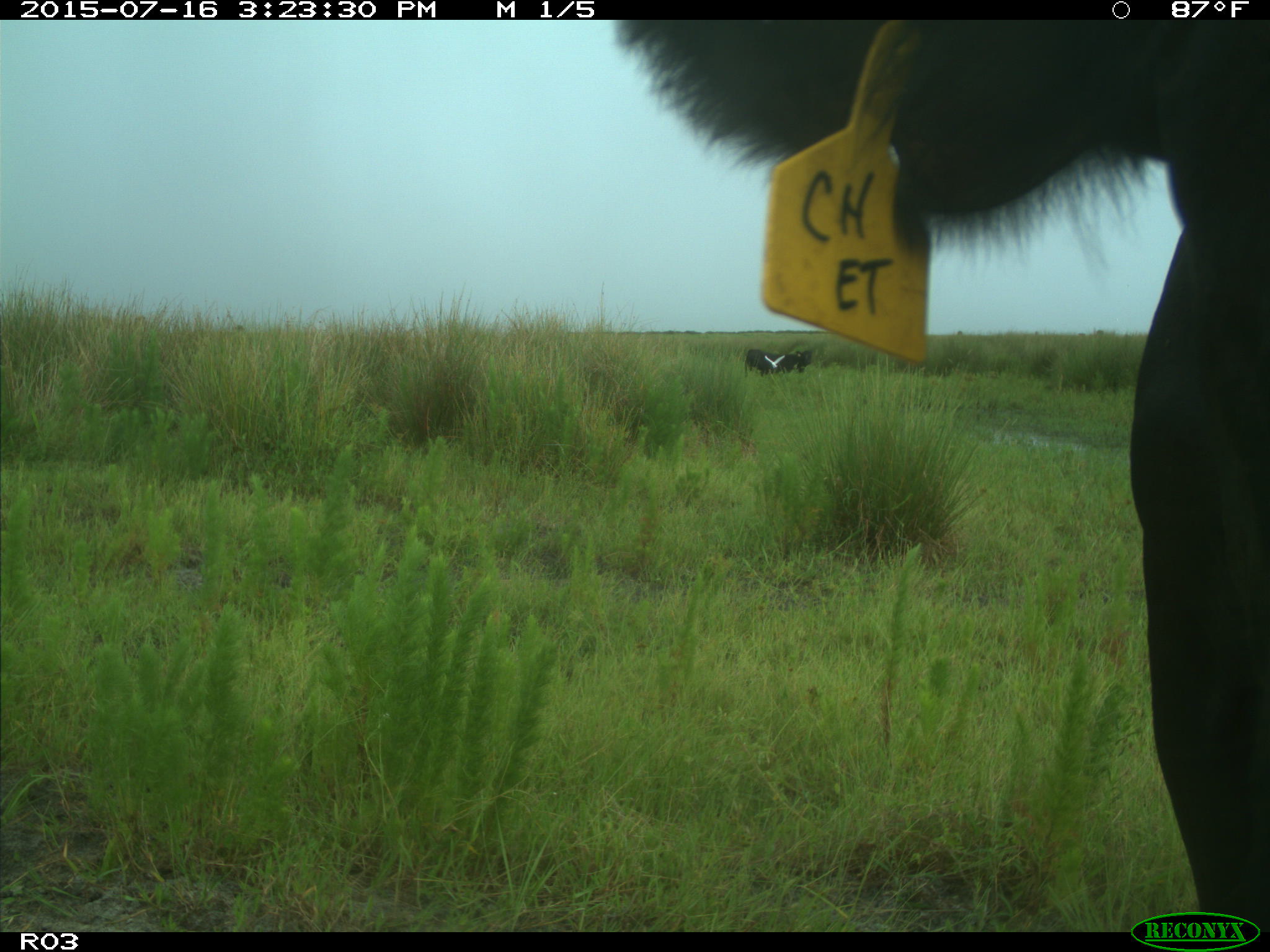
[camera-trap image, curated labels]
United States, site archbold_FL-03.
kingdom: Animalia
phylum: Chordata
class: Mammalia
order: Artiodactyla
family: Bovidae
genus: Bos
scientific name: Bos taurus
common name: domestic cow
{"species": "Bos taurus (domestic cow)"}